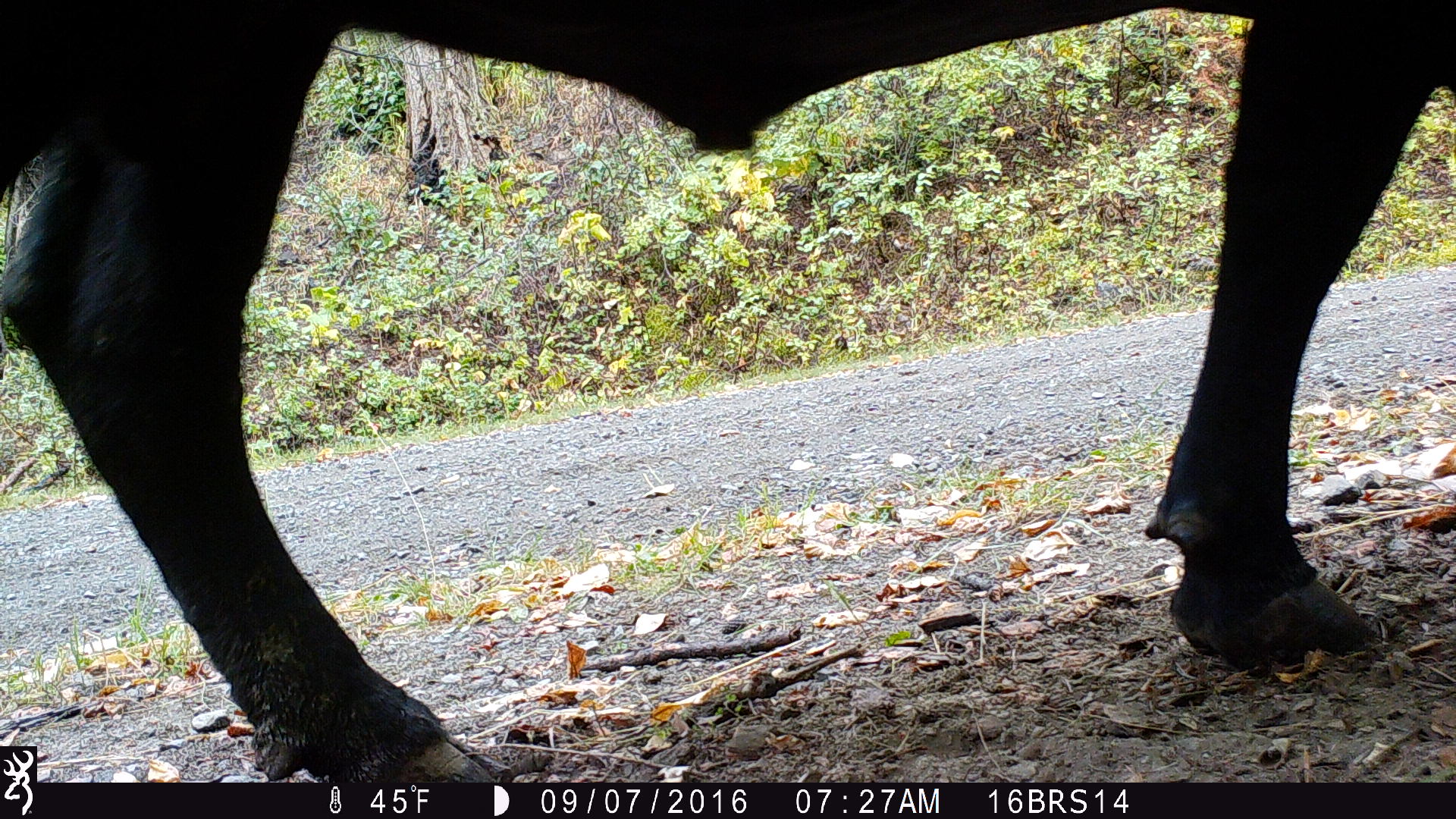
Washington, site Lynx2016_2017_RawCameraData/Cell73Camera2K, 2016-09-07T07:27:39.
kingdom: Animalia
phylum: Chordata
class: Mammalia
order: Artiodactyla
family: Bovidae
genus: Bos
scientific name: Bos taurus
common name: domestic cattle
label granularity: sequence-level